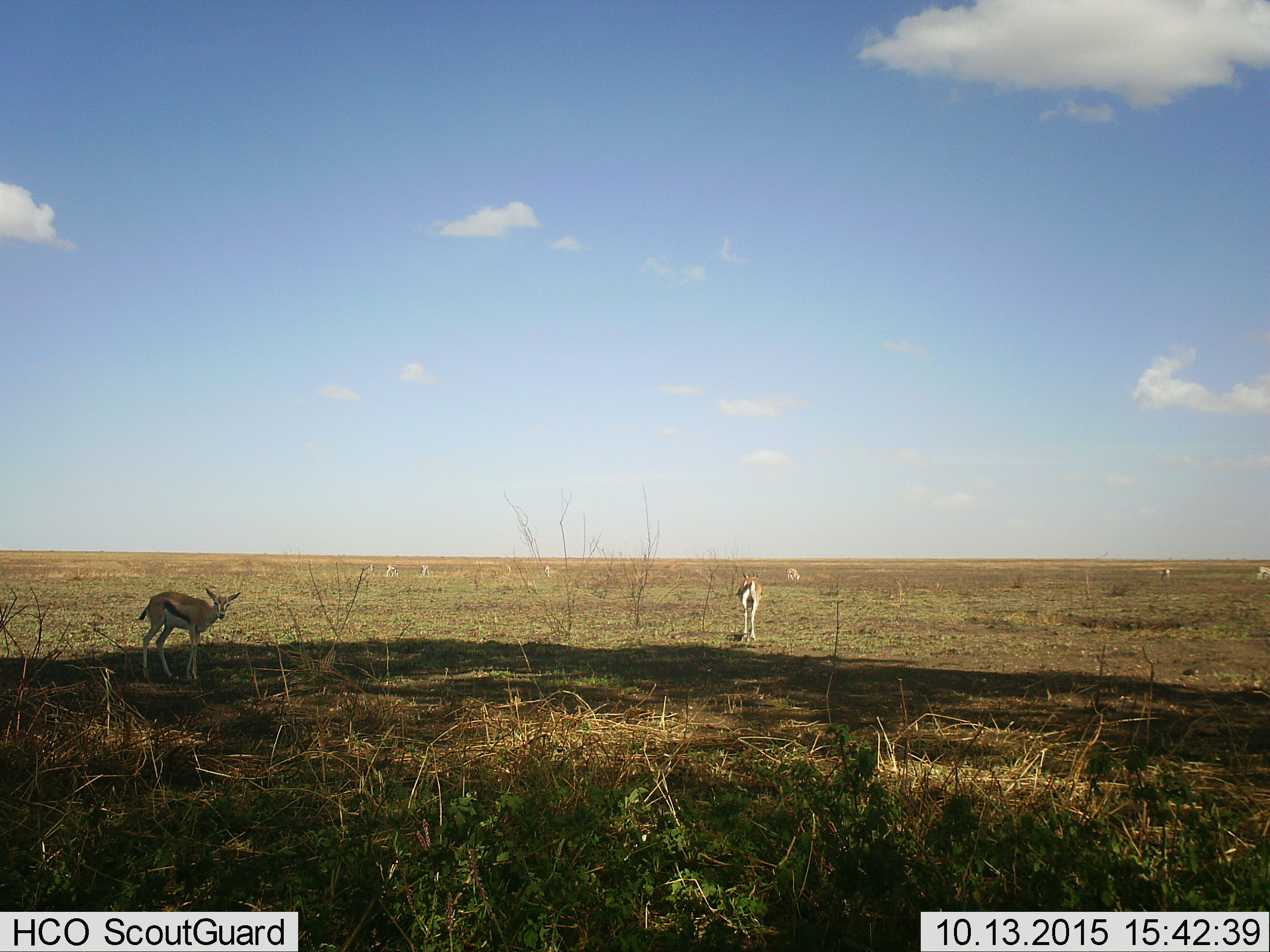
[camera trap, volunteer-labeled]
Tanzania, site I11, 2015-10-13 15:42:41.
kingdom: Animalia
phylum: Chordata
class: Mammalia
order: Artiodactyla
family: Bovidae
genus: Eudorcas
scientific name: Eudorcas thomsonii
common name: thomson's gazelle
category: gazellethomsons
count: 9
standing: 88%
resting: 12%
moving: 0%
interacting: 0%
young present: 38%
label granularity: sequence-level